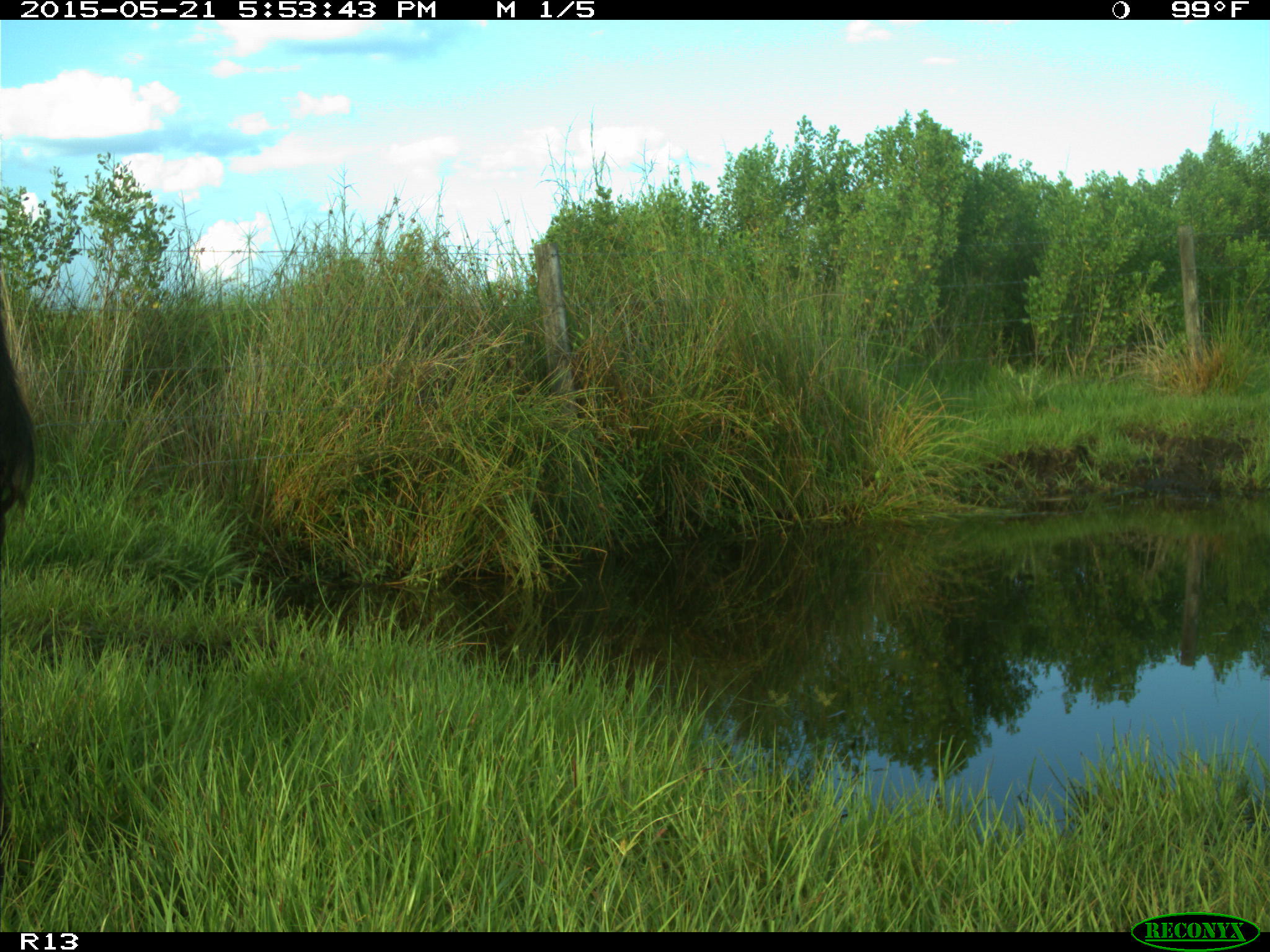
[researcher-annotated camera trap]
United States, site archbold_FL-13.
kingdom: Animalia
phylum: Chordata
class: Mammalia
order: Artiodactyla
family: Bovidae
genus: Bos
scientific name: Bos taurus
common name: domestic cow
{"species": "Bos taurus (domestic cow)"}